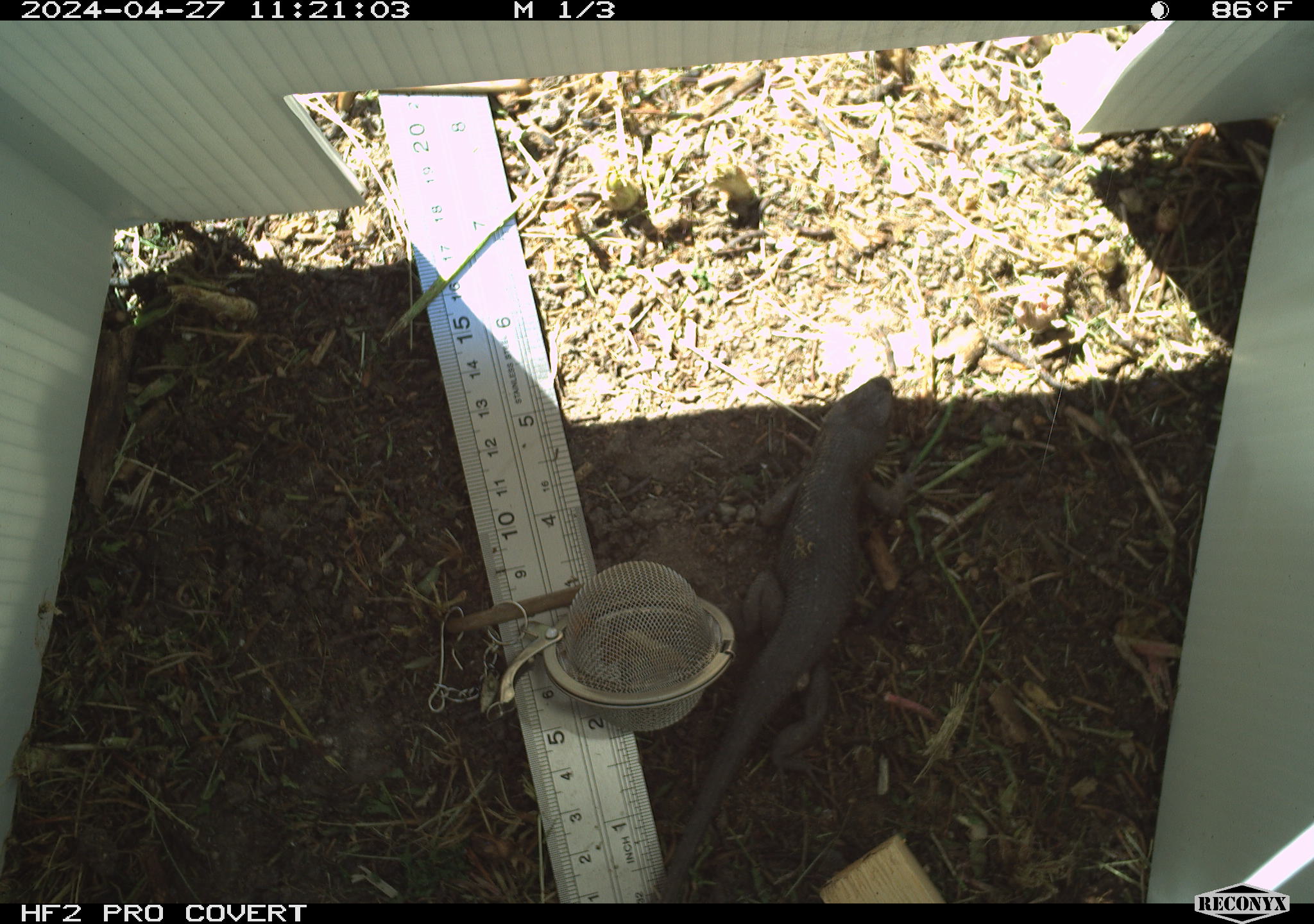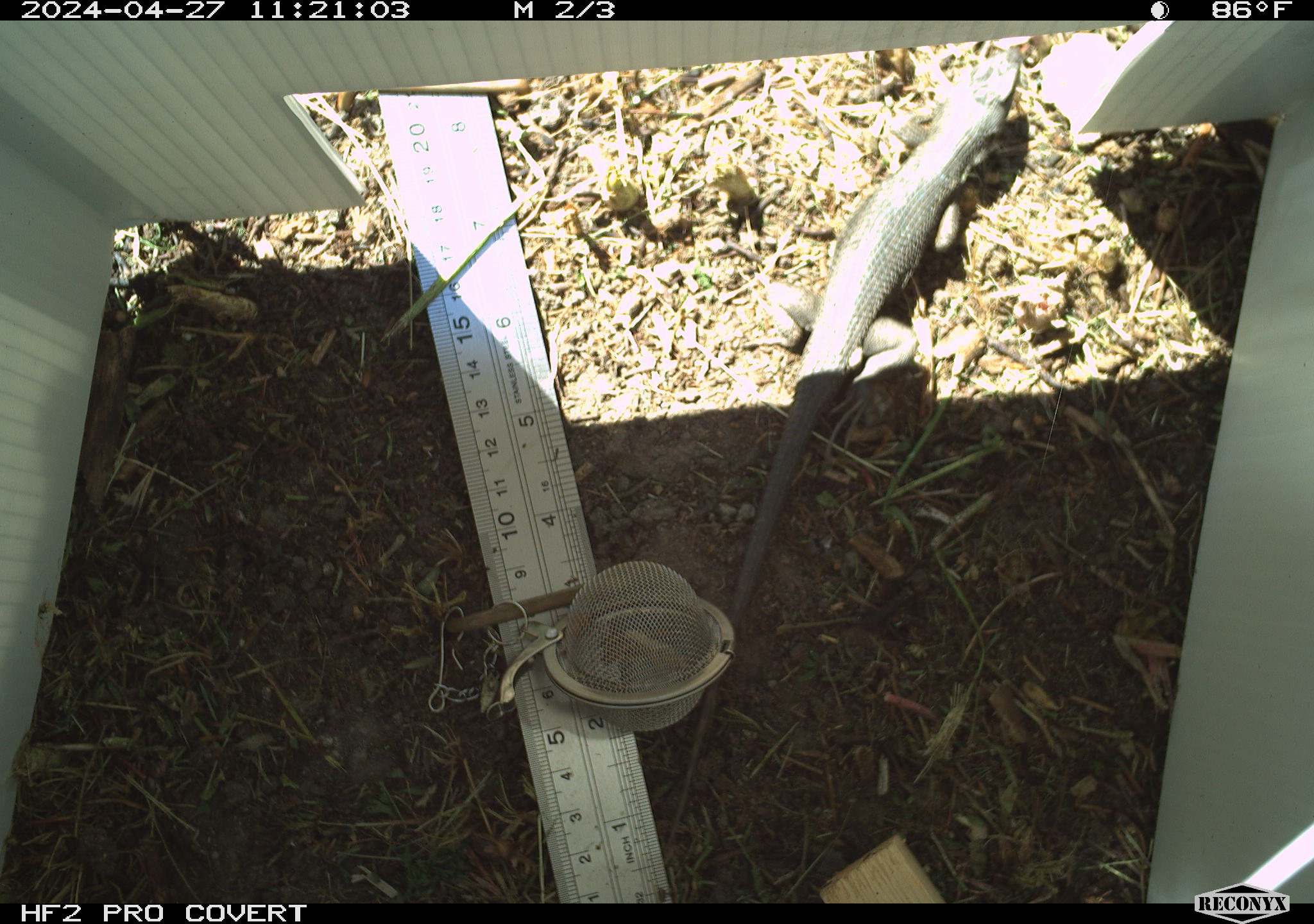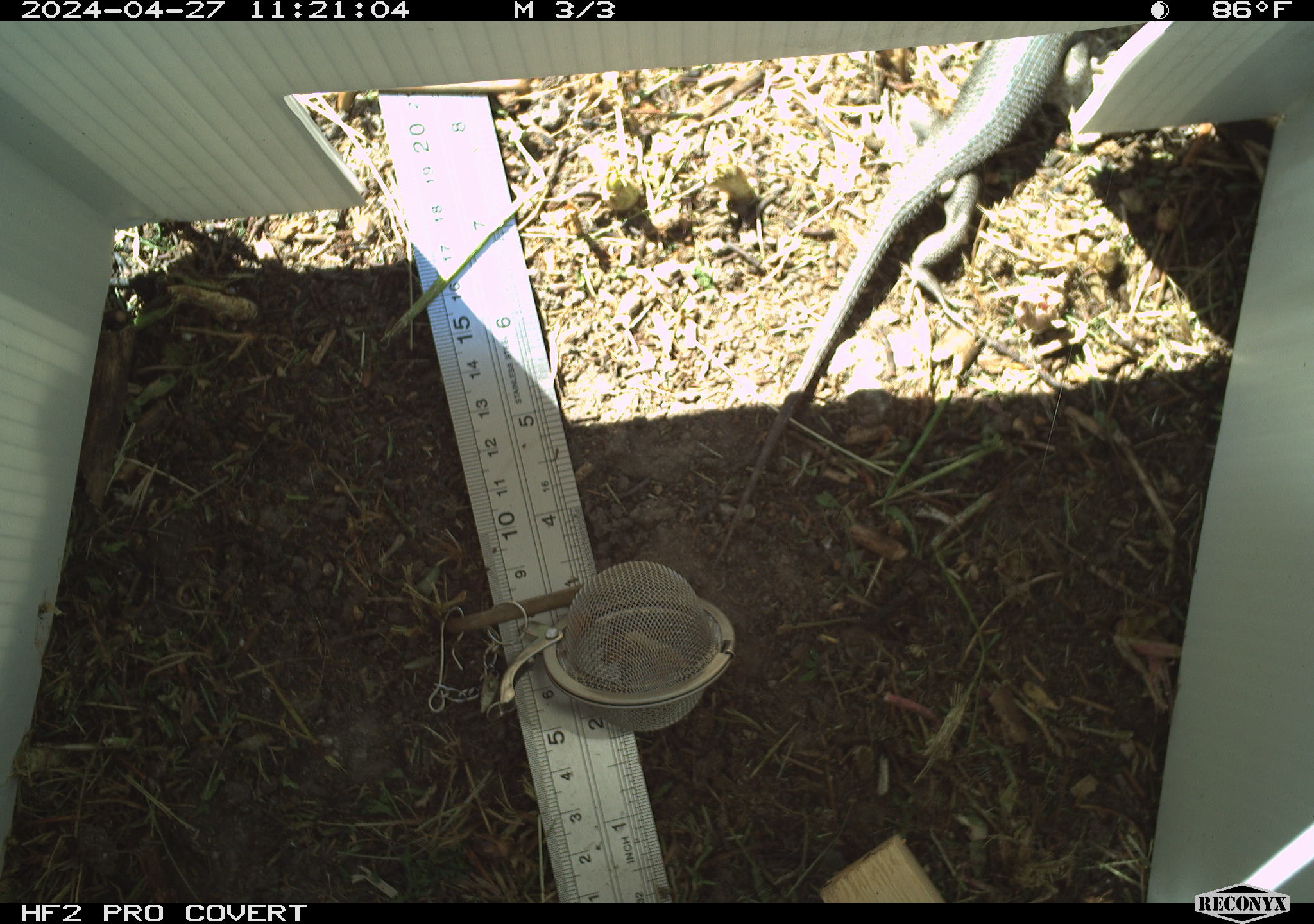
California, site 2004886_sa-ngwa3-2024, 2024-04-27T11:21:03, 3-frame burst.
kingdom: Animalia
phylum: Chordata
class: Reptilia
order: Squamata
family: Phrynosomatidae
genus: Sceloporus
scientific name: Sceloporus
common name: spiny lizards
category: sceloporus species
Sceloporus species (spiny lizards) (Sceloporus).